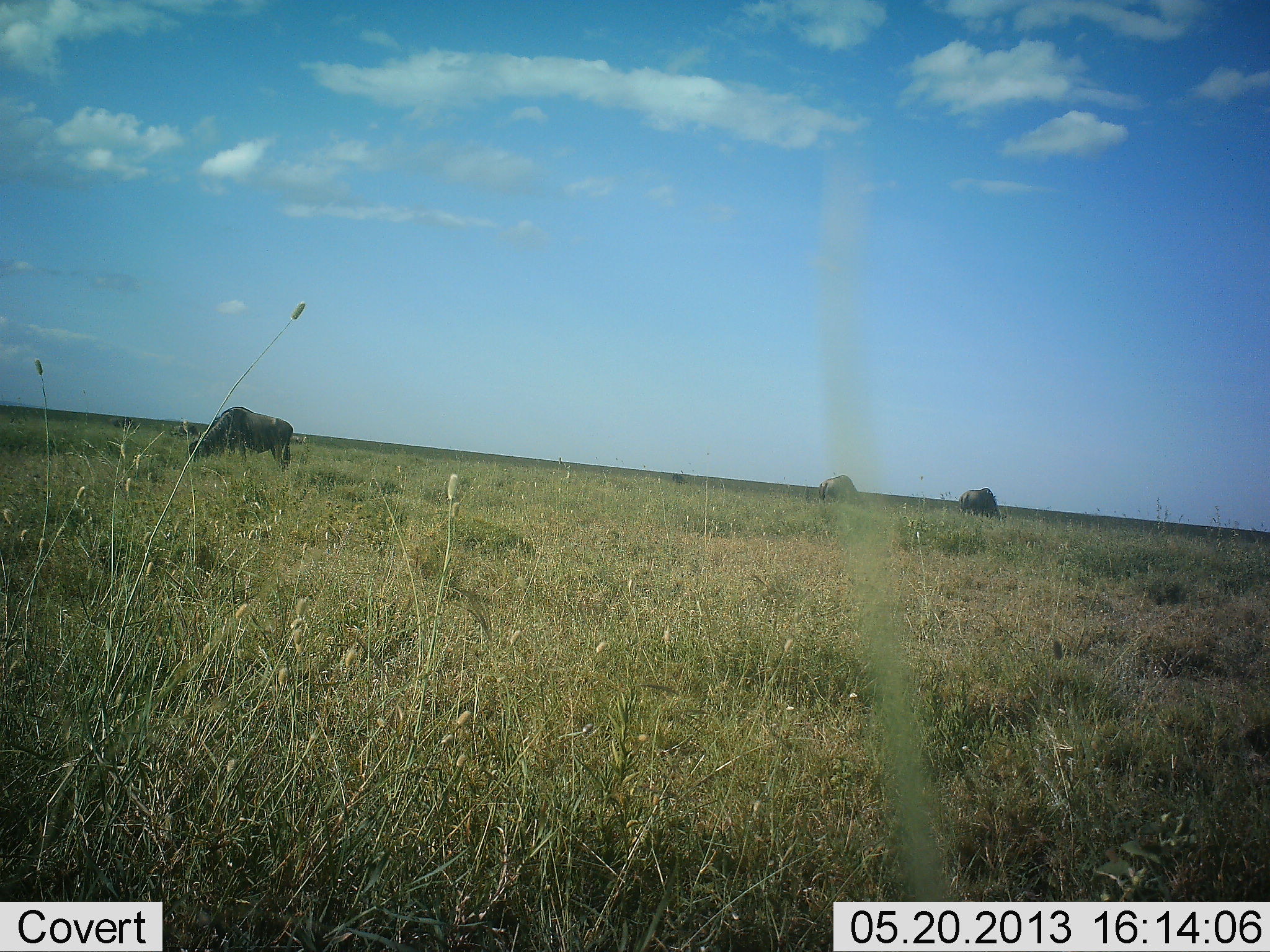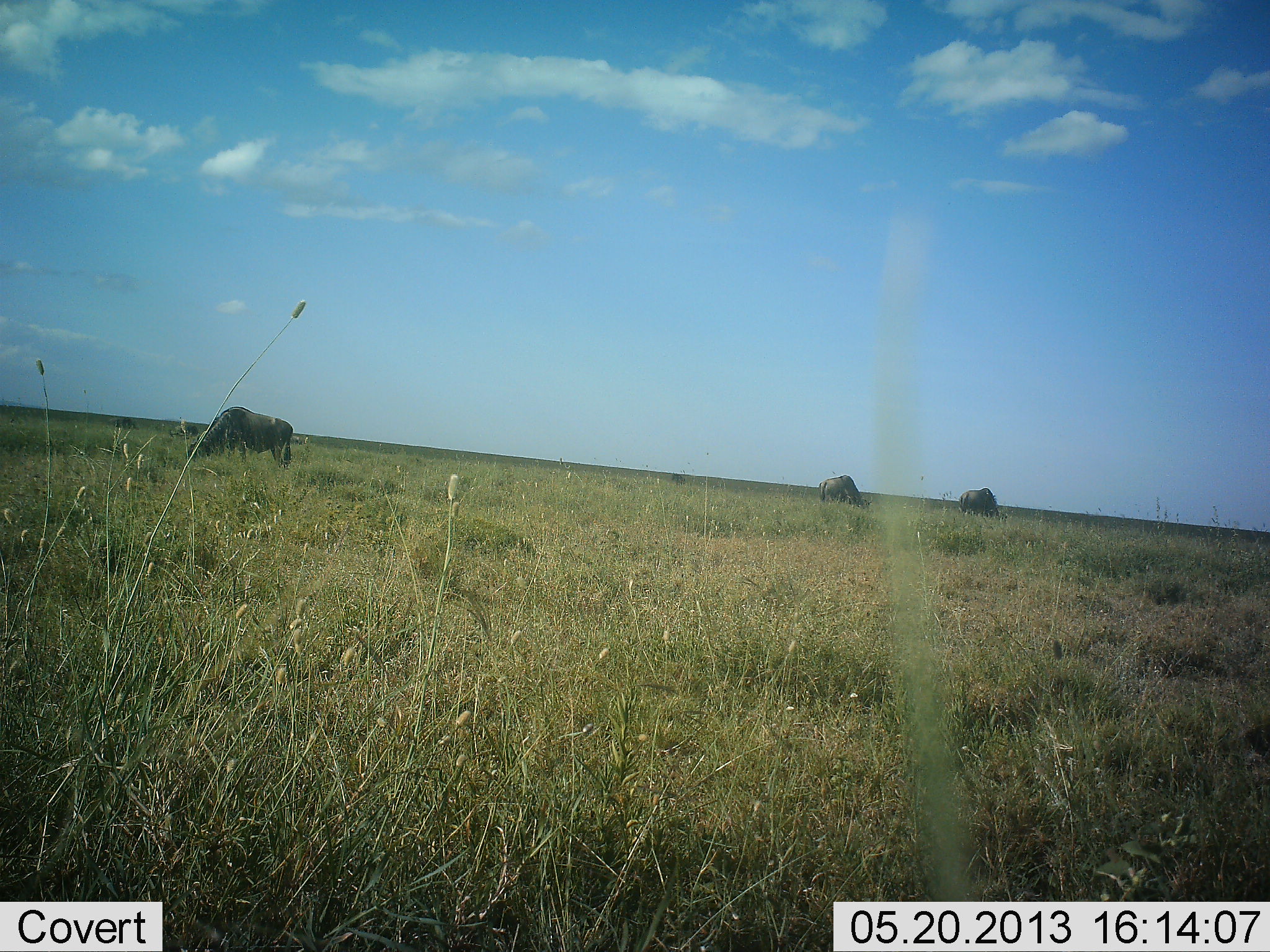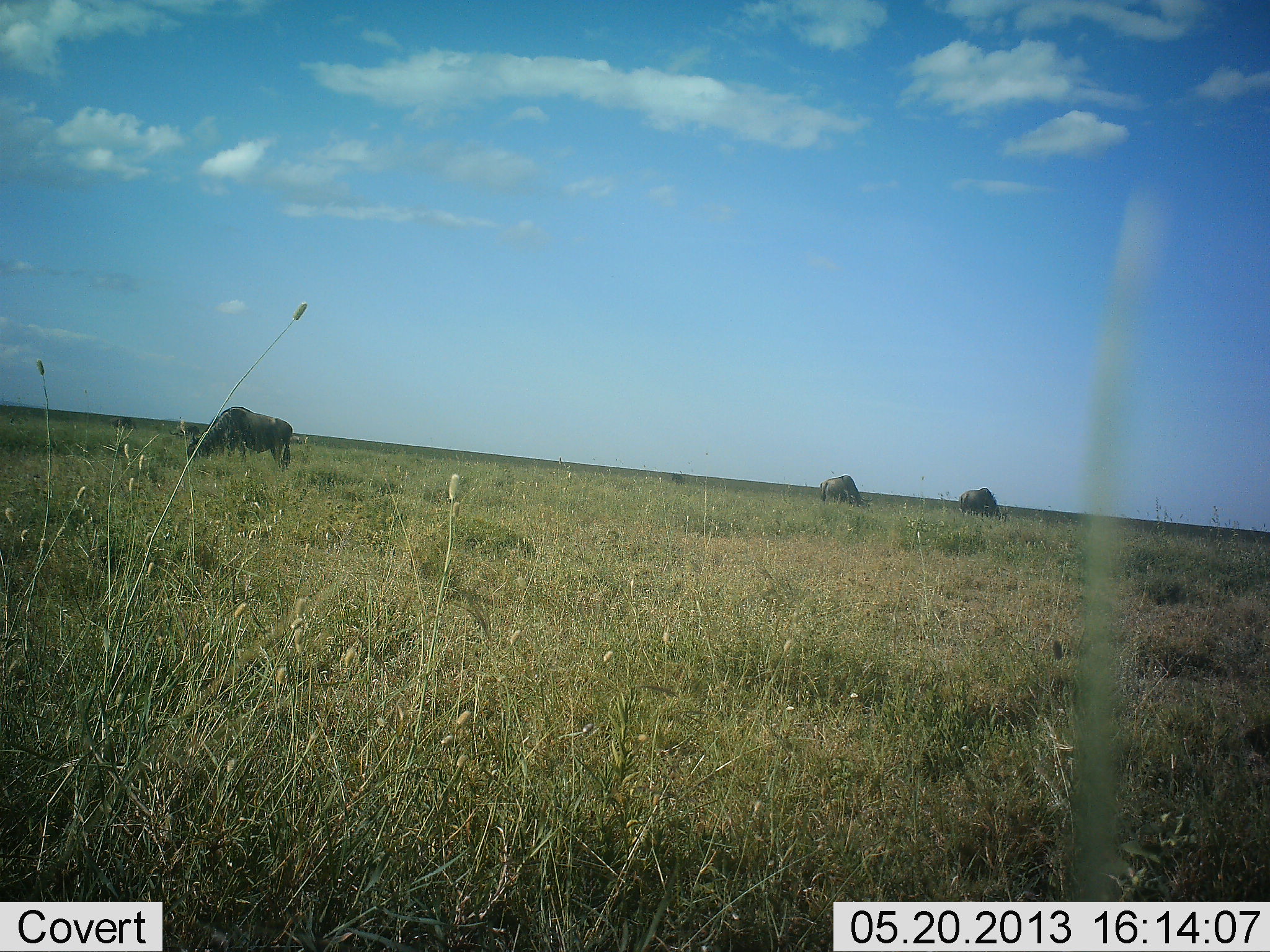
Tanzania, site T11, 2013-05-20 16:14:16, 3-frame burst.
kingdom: Animalia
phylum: Chordata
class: Mammalia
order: Artiodactyla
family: Bovidae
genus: Connochaetes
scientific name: Connochaetes taurinus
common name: blue wildebeest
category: wildebeest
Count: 3.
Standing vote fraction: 30%.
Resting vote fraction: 0%.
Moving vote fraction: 0%.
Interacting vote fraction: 0%.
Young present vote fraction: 0%.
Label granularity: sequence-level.